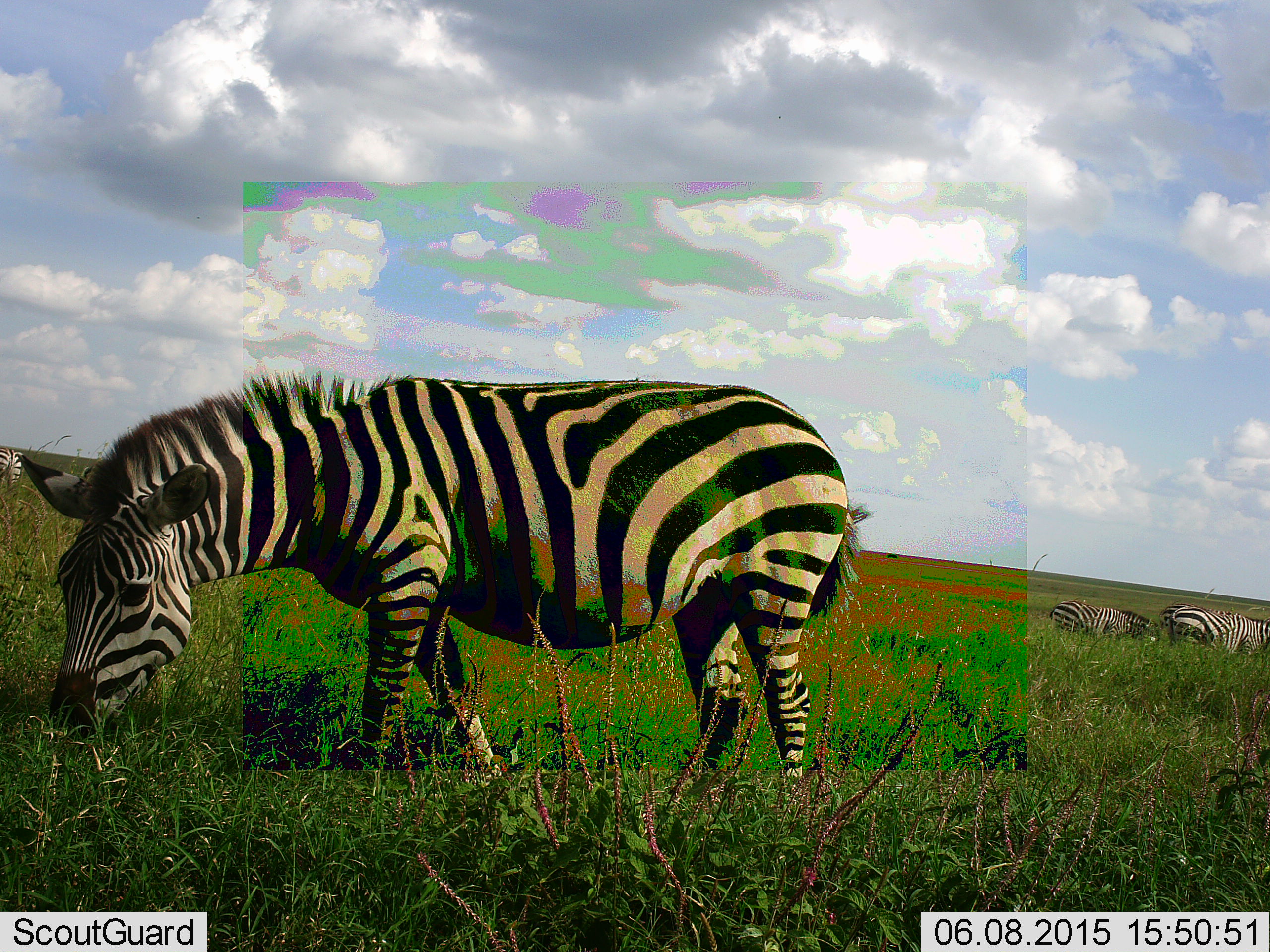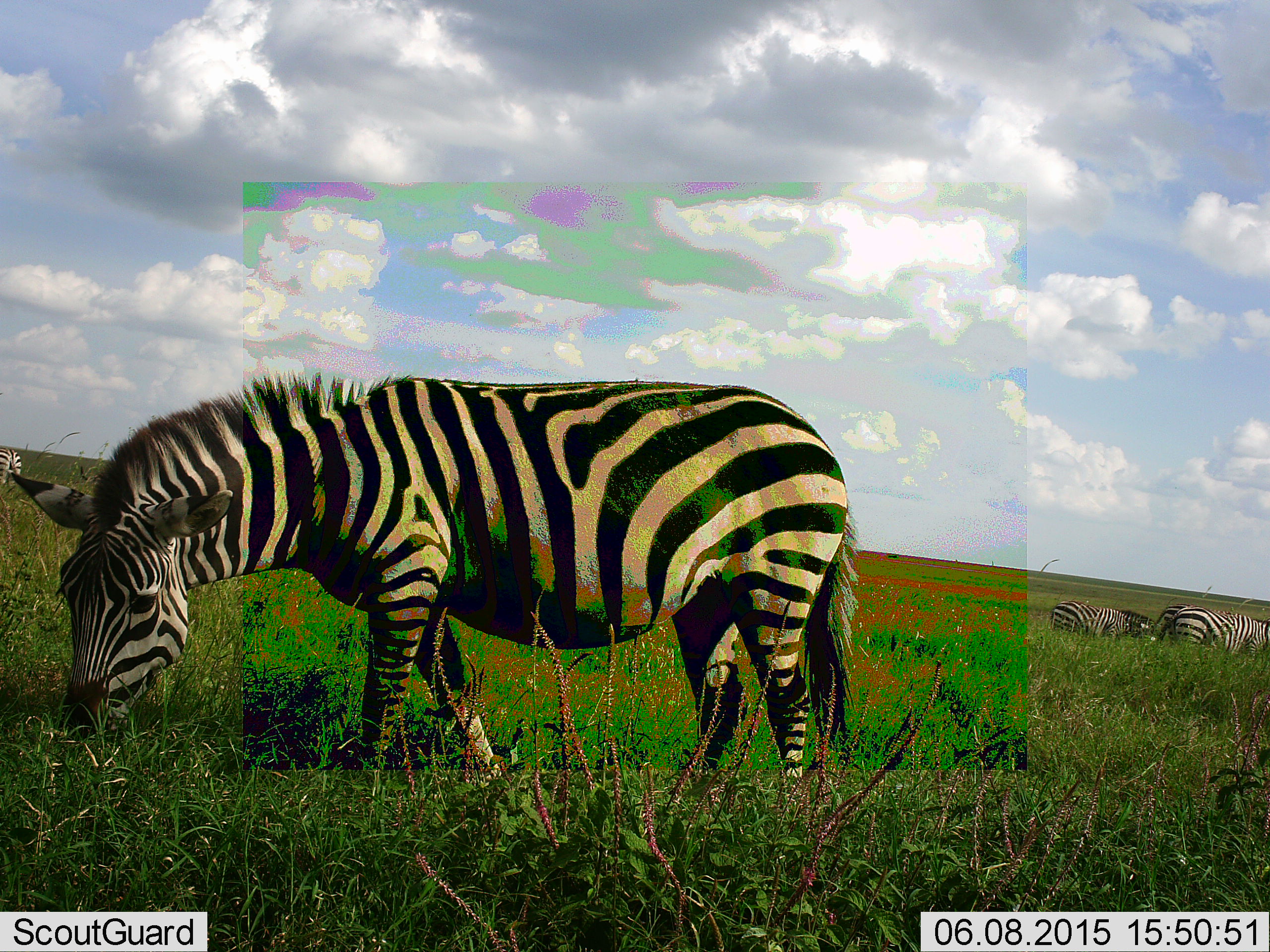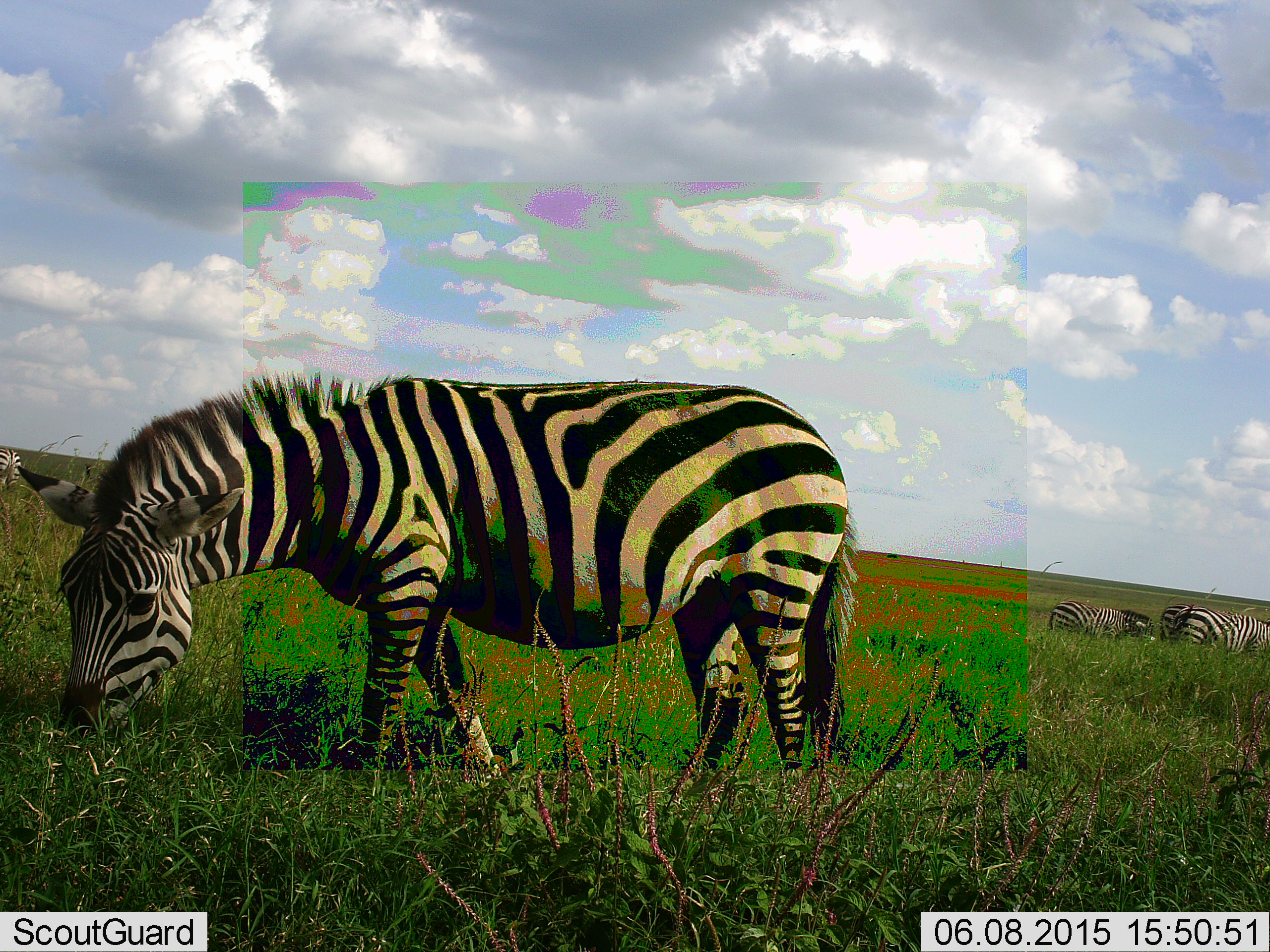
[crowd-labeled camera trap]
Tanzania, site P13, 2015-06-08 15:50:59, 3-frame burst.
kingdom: Animalia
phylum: Chordata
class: Mammalia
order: Perissodactyla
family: Equidae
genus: Equus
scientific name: Equus quagga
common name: plains zebra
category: zebra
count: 3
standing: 40%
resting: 0%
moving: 0%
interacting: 0%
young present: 0%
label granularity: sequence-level